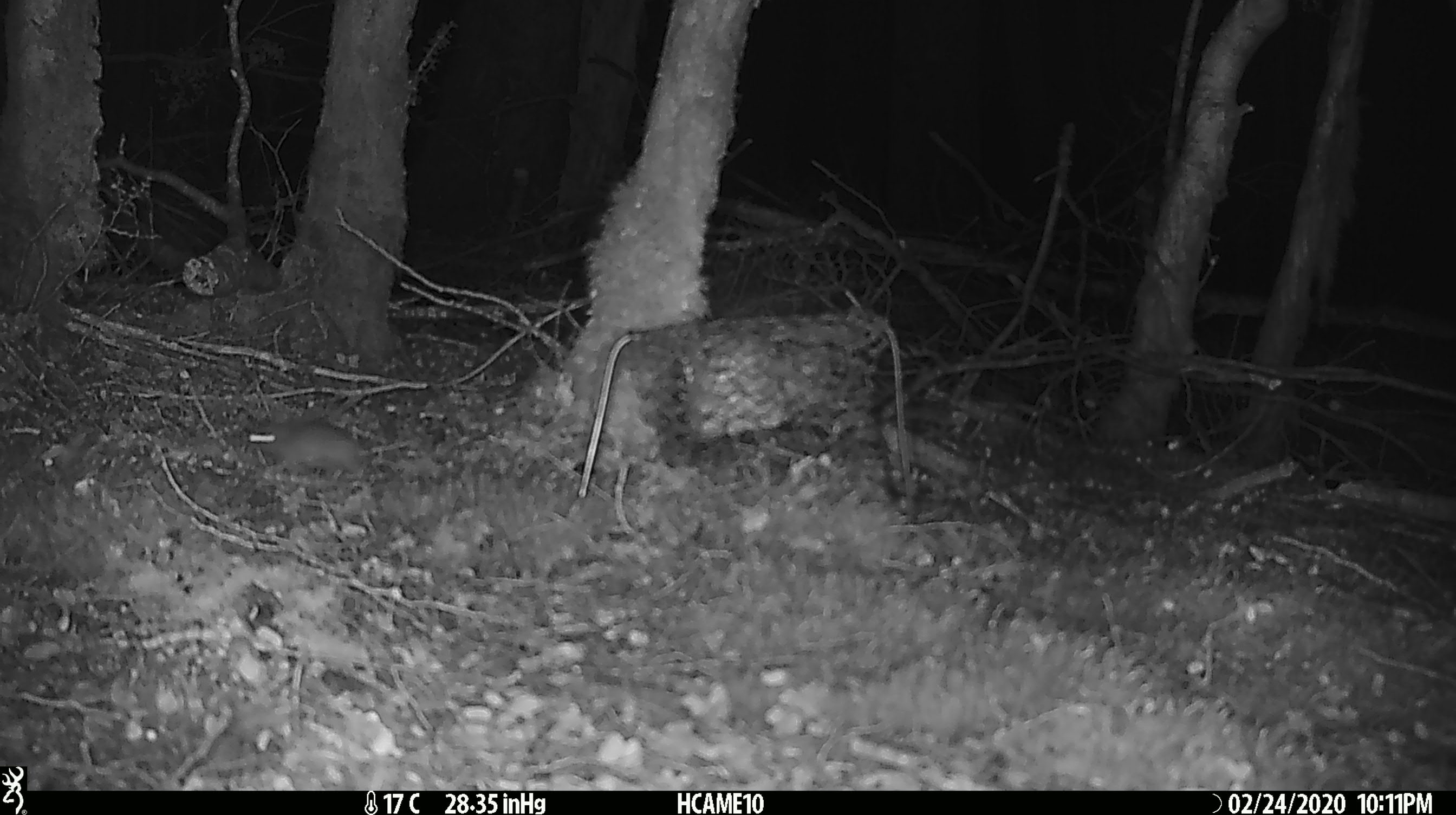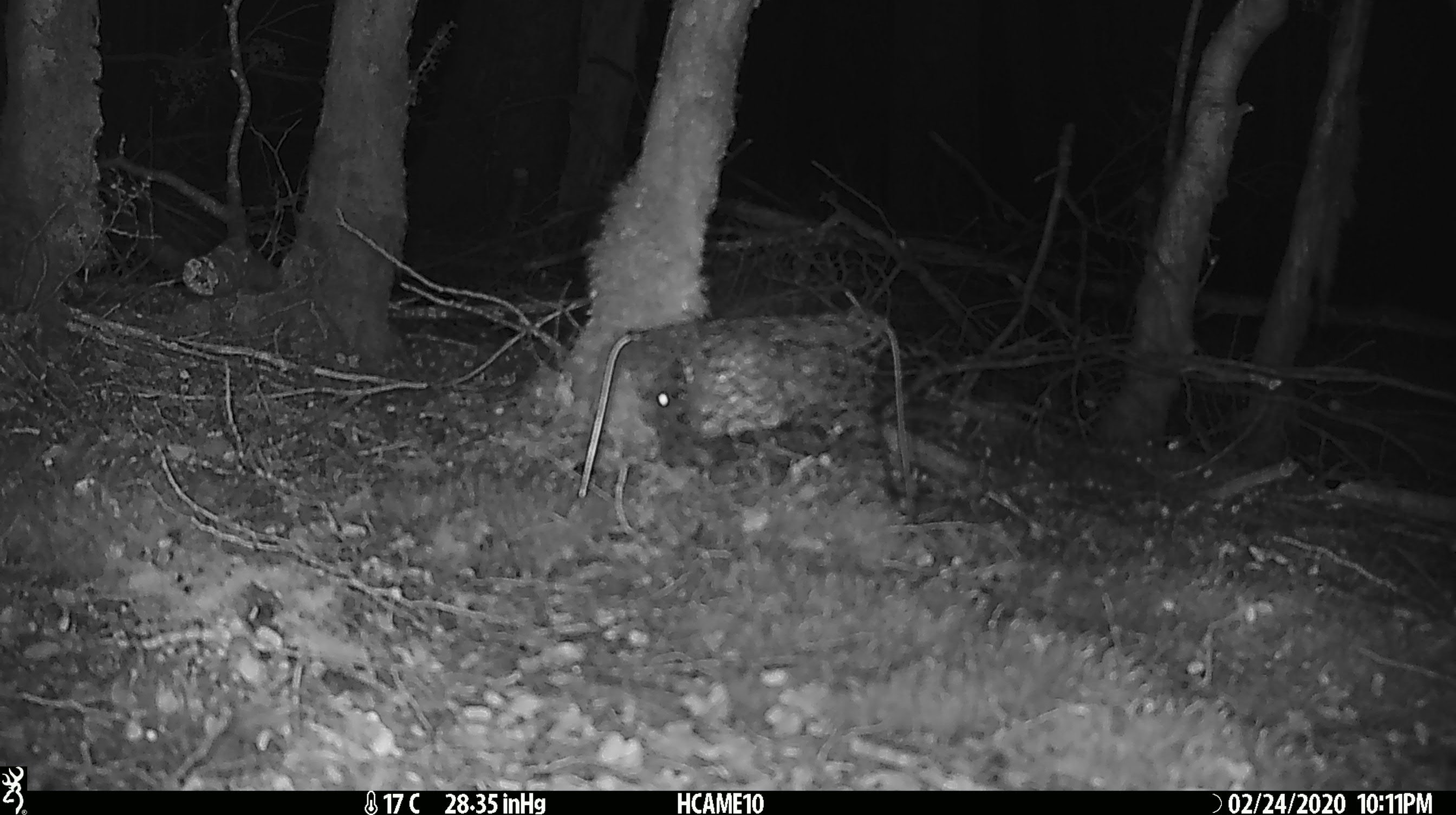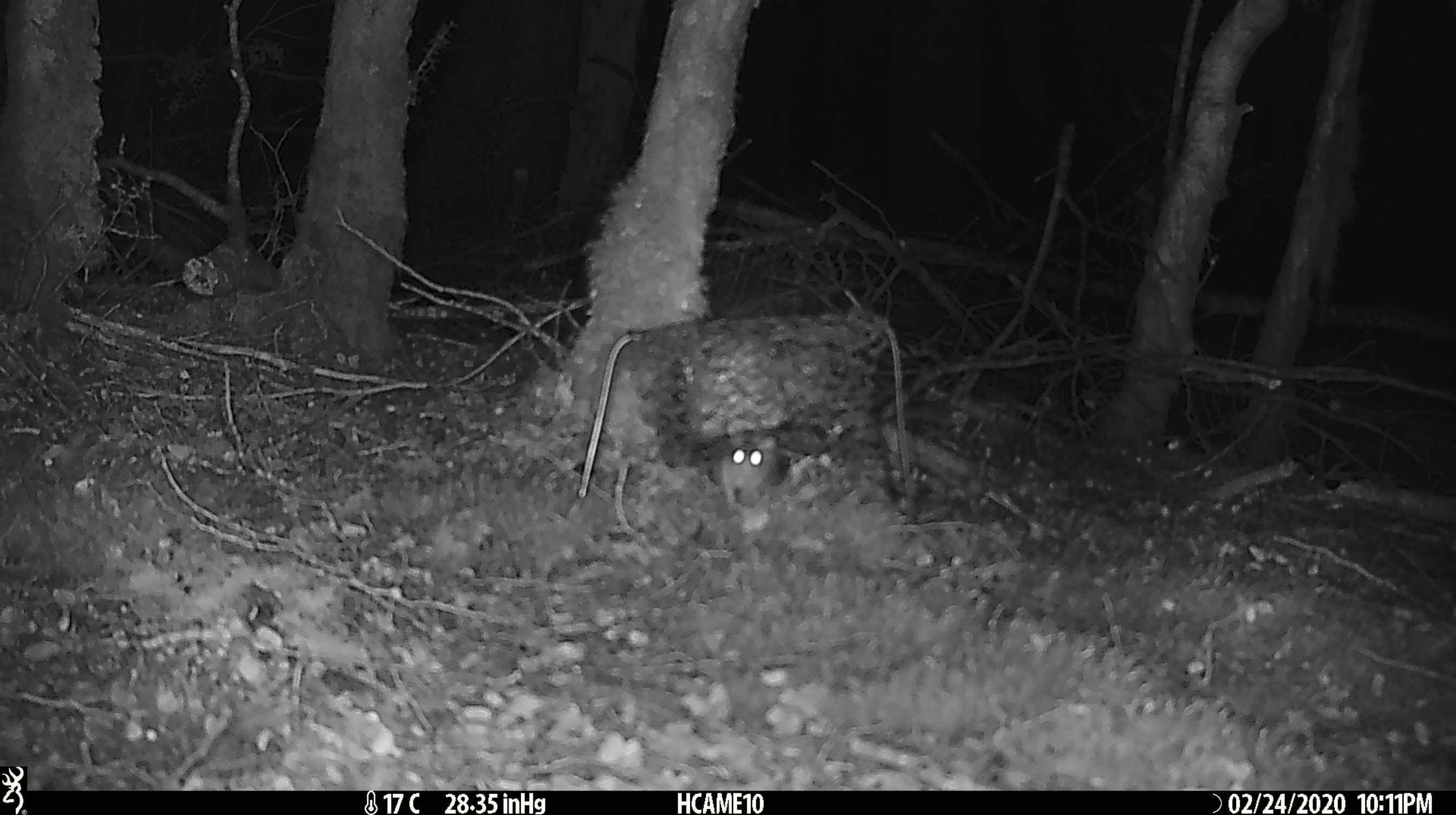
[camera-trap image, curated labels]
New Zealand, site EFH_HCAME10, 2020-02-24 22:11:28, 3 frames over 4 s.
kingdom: Animalia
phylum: Chordata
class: Mammalia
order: Rodentia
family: Muridae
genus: Mus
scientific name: Mus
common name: mouse